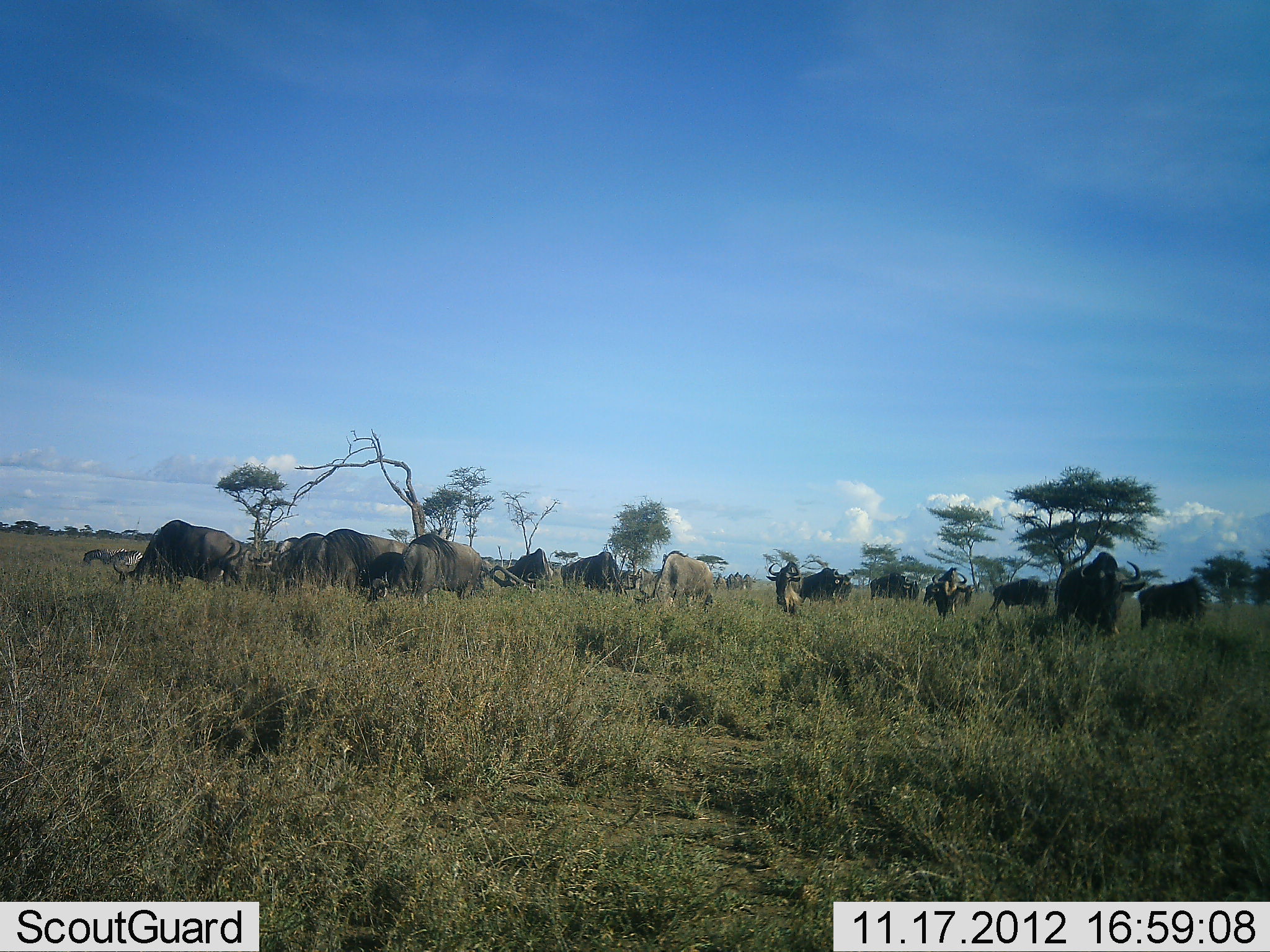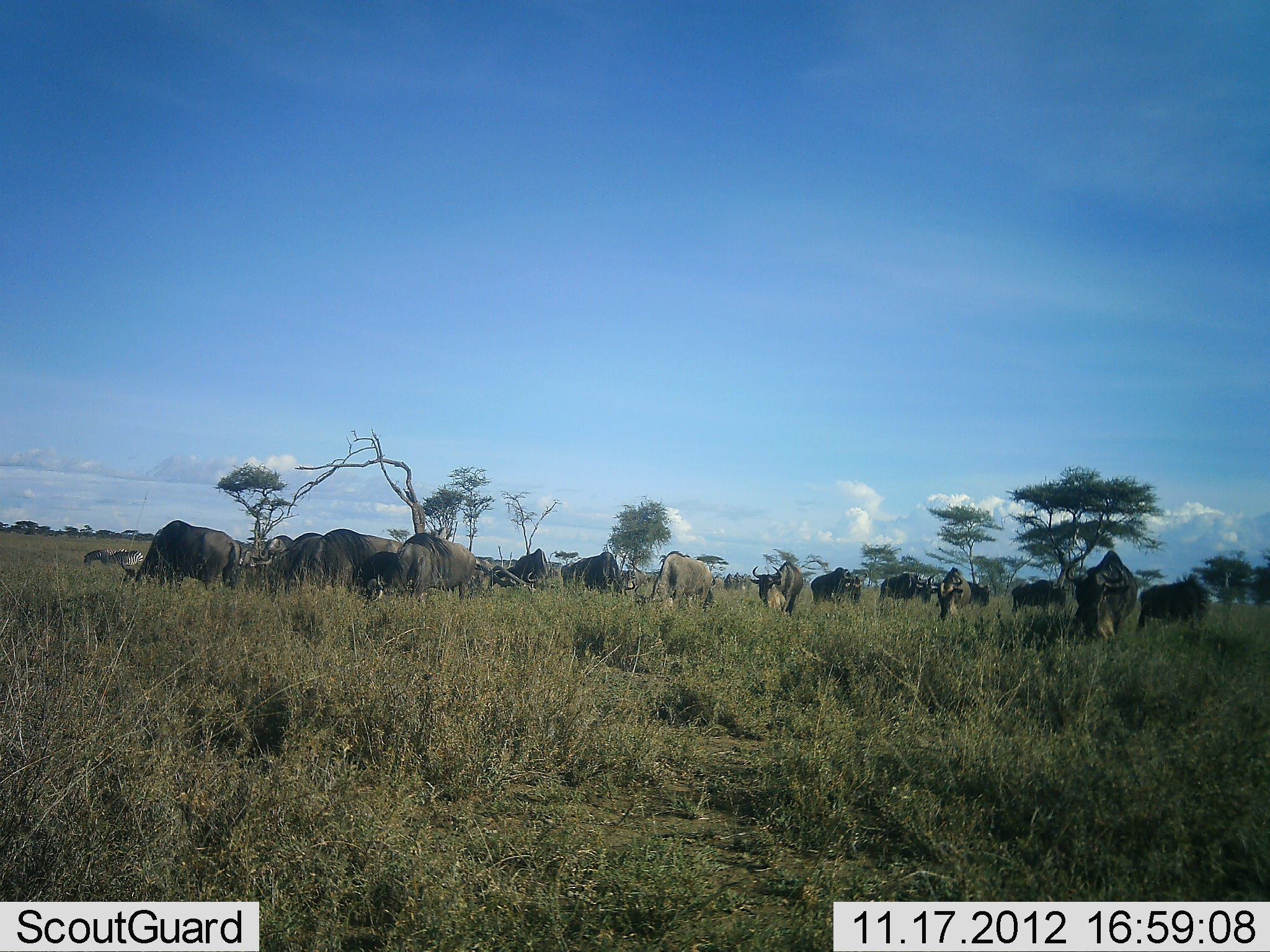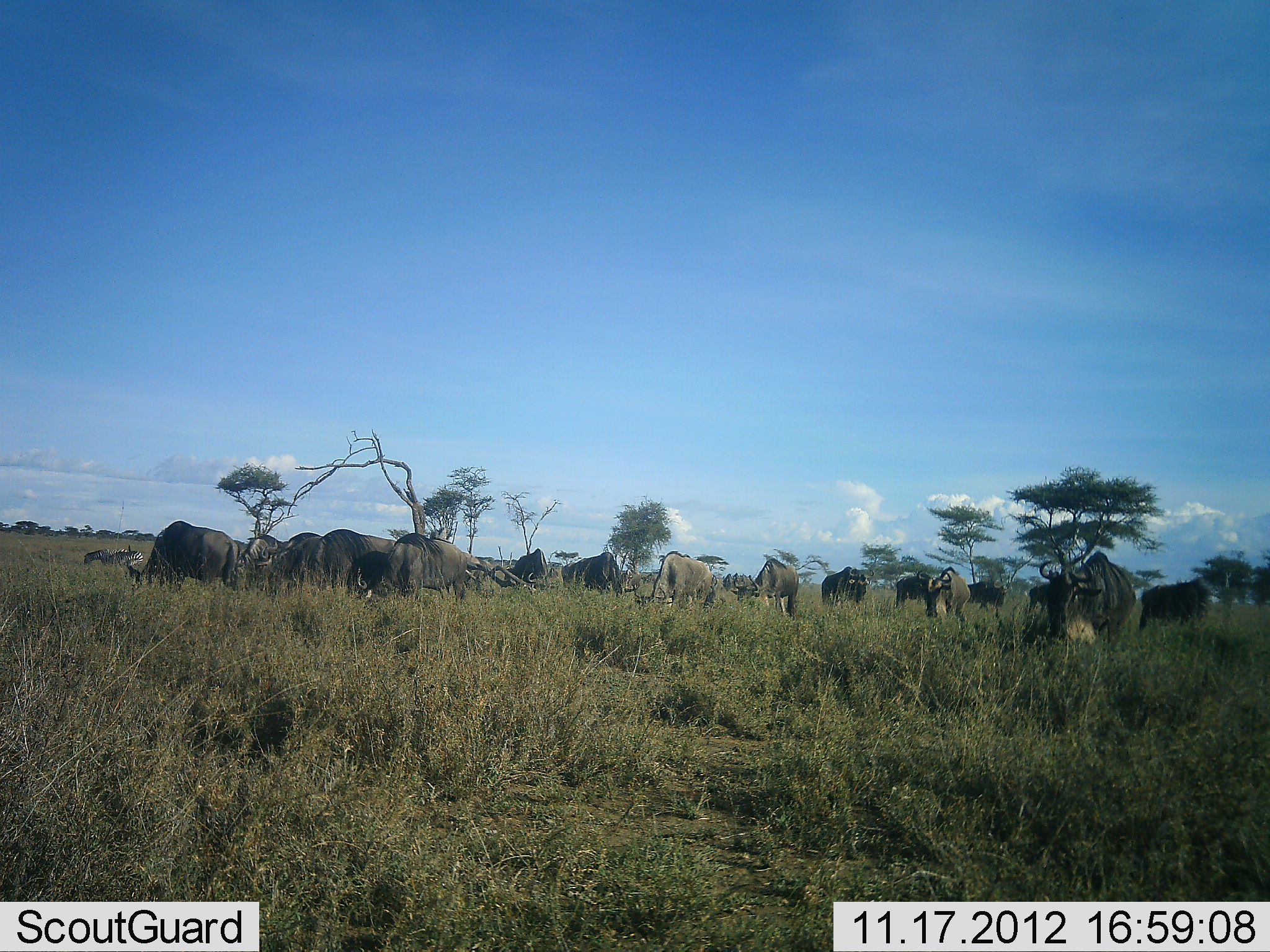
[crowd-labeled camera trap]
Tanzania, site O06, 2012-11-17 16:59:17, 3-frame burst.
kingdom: Animalia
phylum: Chordata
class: Mammalia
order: Artiodactyla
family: Bovidae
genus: Connochaetes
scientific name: Connochaetes taurinus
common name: blue wildebeest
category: wildebeest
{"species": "wildebeest (blue wildebeest) (Connochaetes taurinus)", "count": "11-50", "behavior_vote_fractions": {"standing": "40%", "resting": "20%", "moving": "20%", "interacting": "10%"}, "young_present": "0%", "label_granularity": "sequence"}